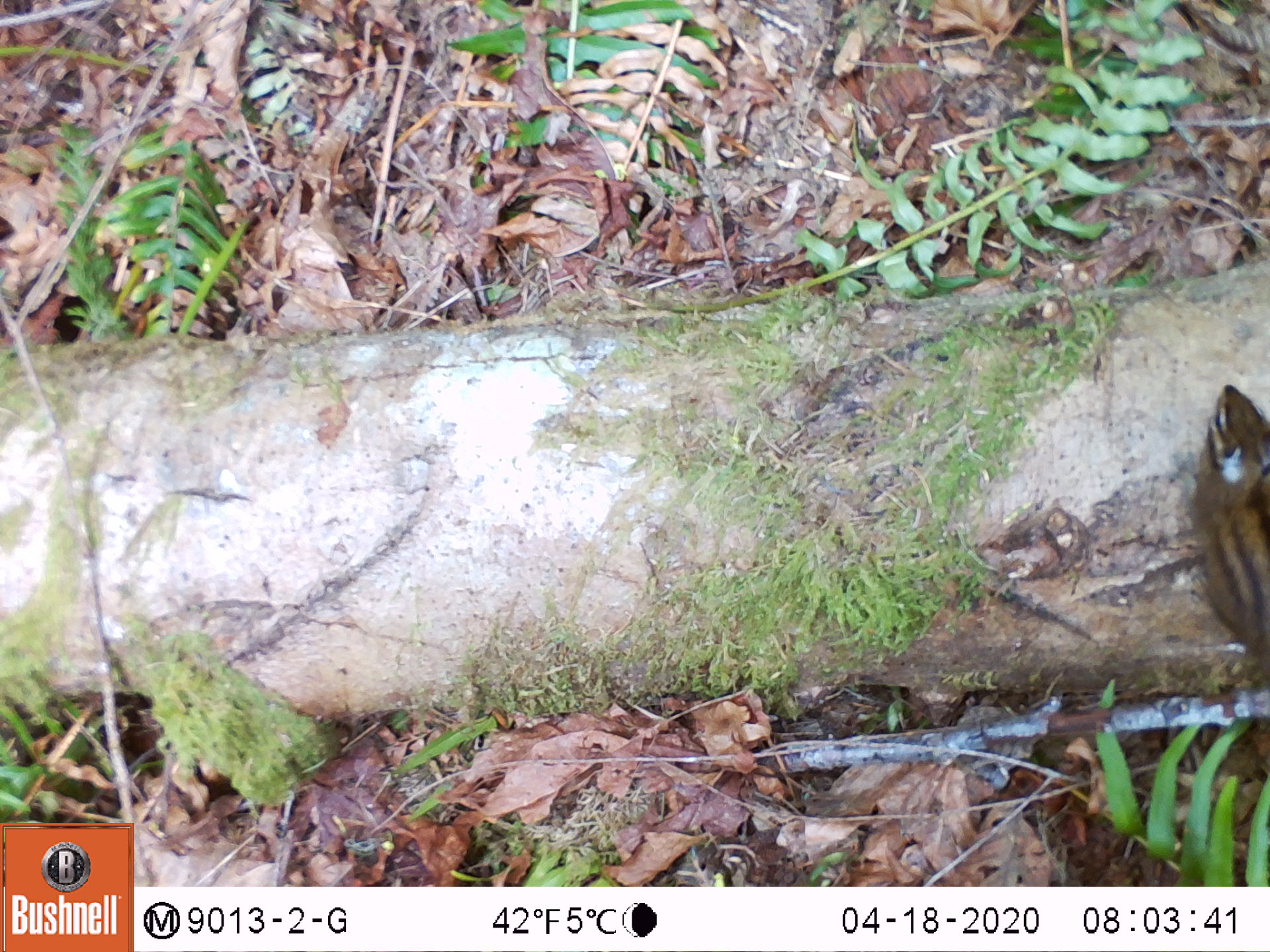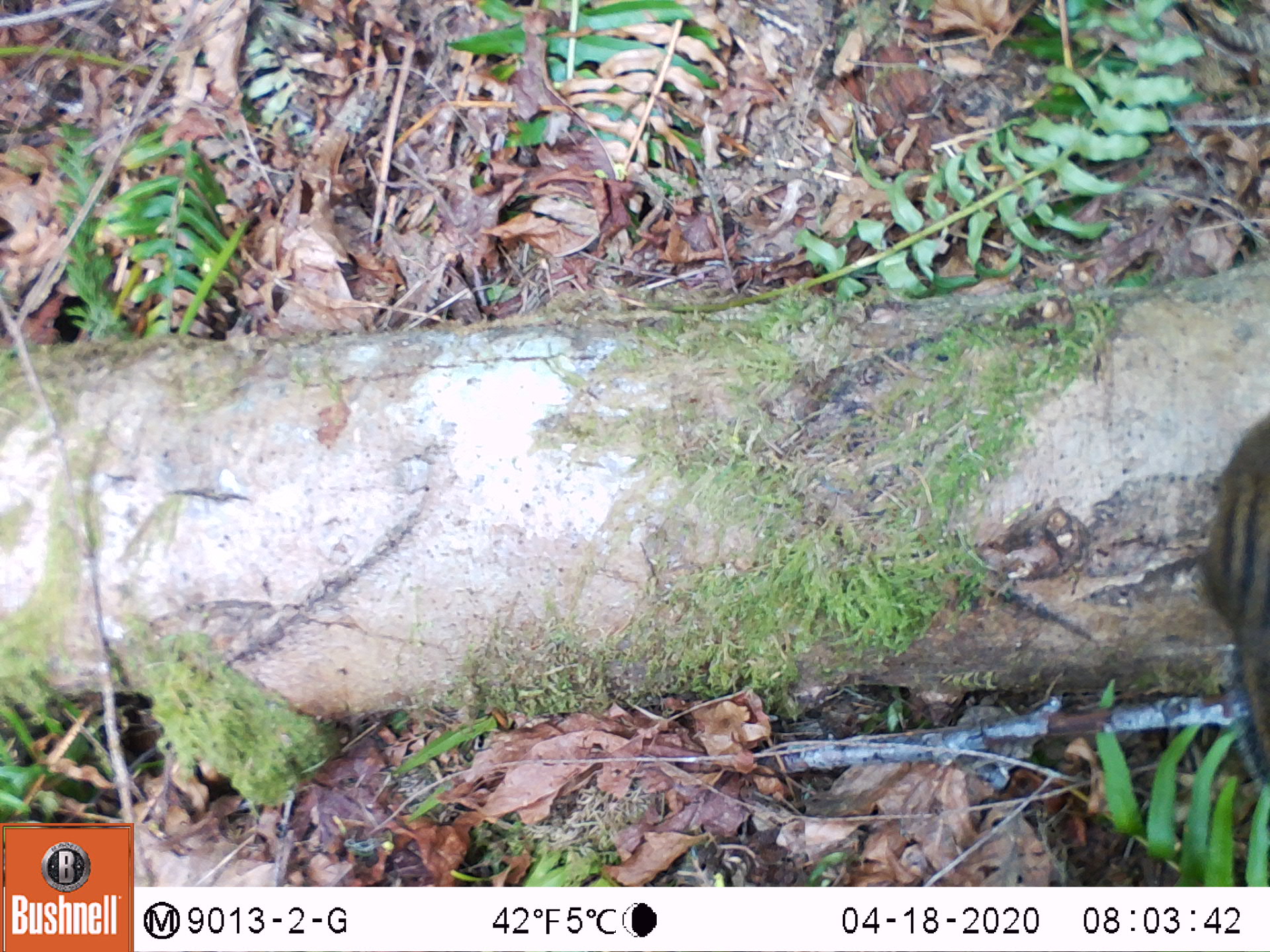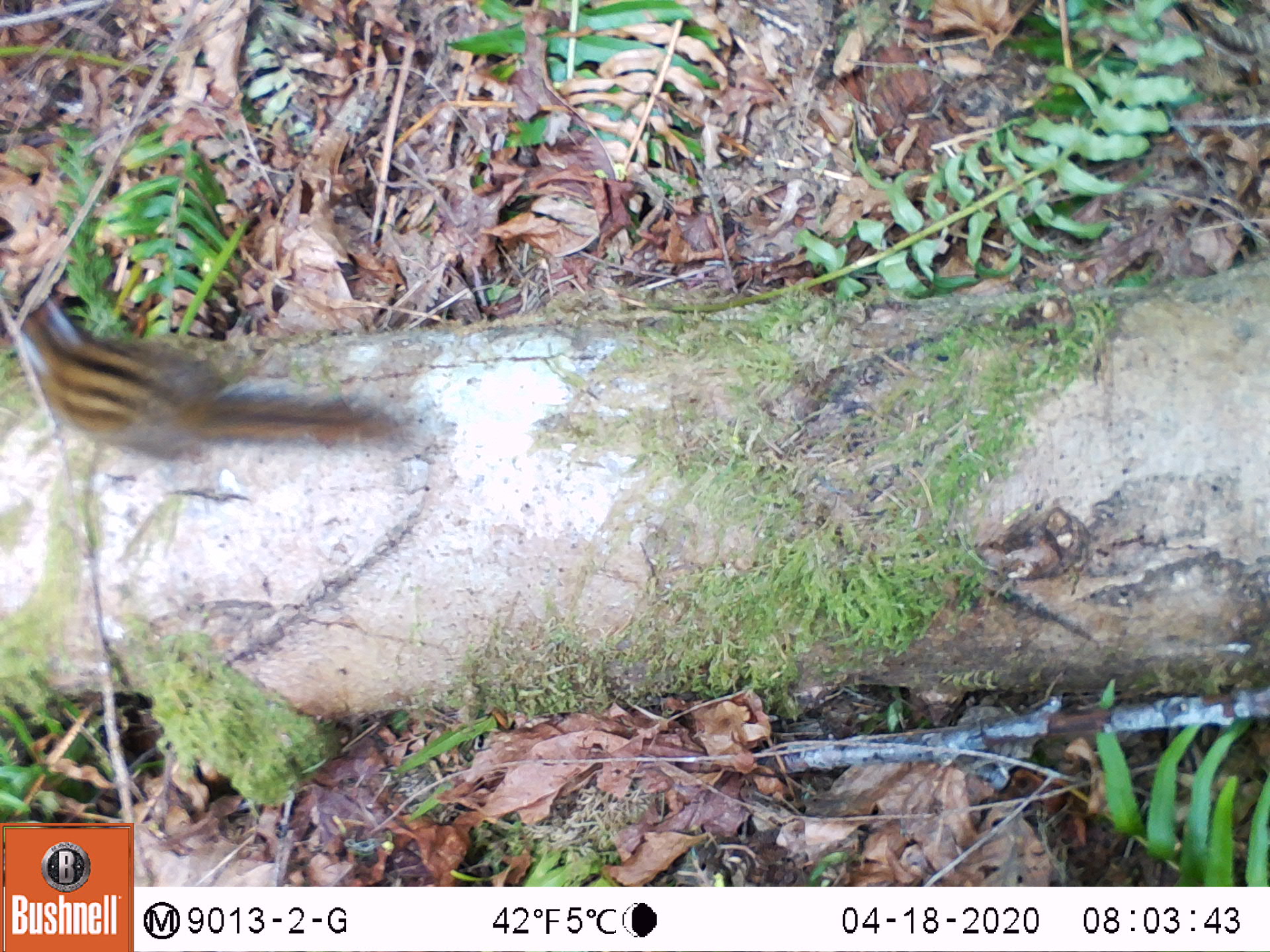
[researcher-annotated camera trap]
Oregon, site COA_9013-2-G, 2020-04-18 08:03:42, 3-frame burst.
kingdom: Animalia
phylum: Chordata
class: Mammalia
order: Rodentia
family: Sciuridae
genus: Neotamias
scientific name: Neotamias townsendii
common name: townsend's chipmunk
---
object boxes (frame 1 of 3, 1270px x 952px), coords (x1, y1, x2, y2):
townsend's chipmunk: (1182, 373, 1266, 684)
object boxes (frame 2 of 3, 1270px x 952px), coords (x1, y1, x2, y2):
townsend's chipmunk: (1193, 402, 1264, 798)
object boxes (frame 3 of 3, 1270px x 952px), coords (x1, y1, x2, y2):
townsend's chipmunk: (5, 285, 415, 479)